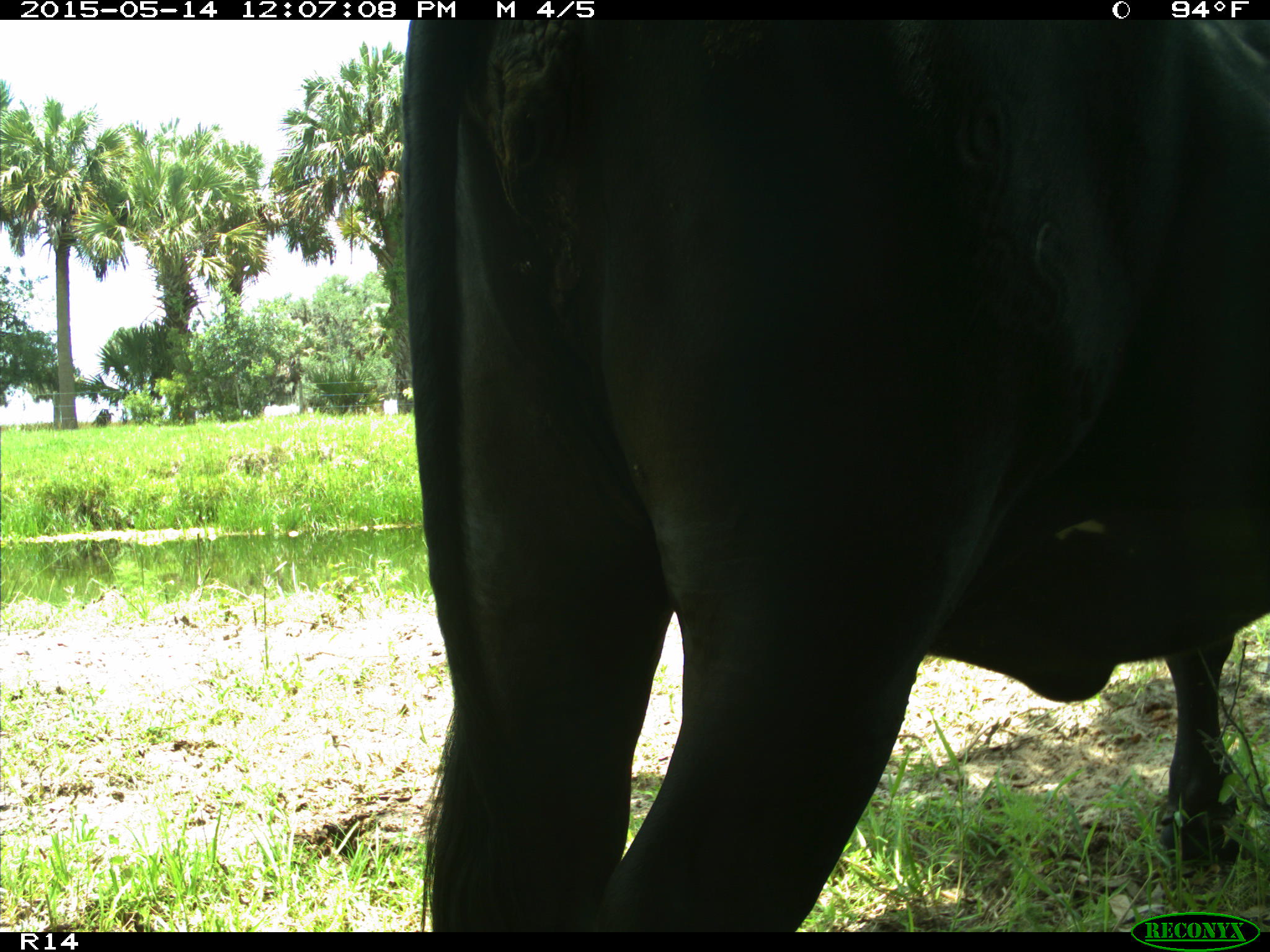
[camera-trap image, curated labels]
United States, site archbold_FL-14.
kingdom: Animalia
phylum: Chordata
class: Mammalia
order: Artiodactyla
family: Bovidae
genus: Bos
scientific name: Bos taurus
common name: domestic cow